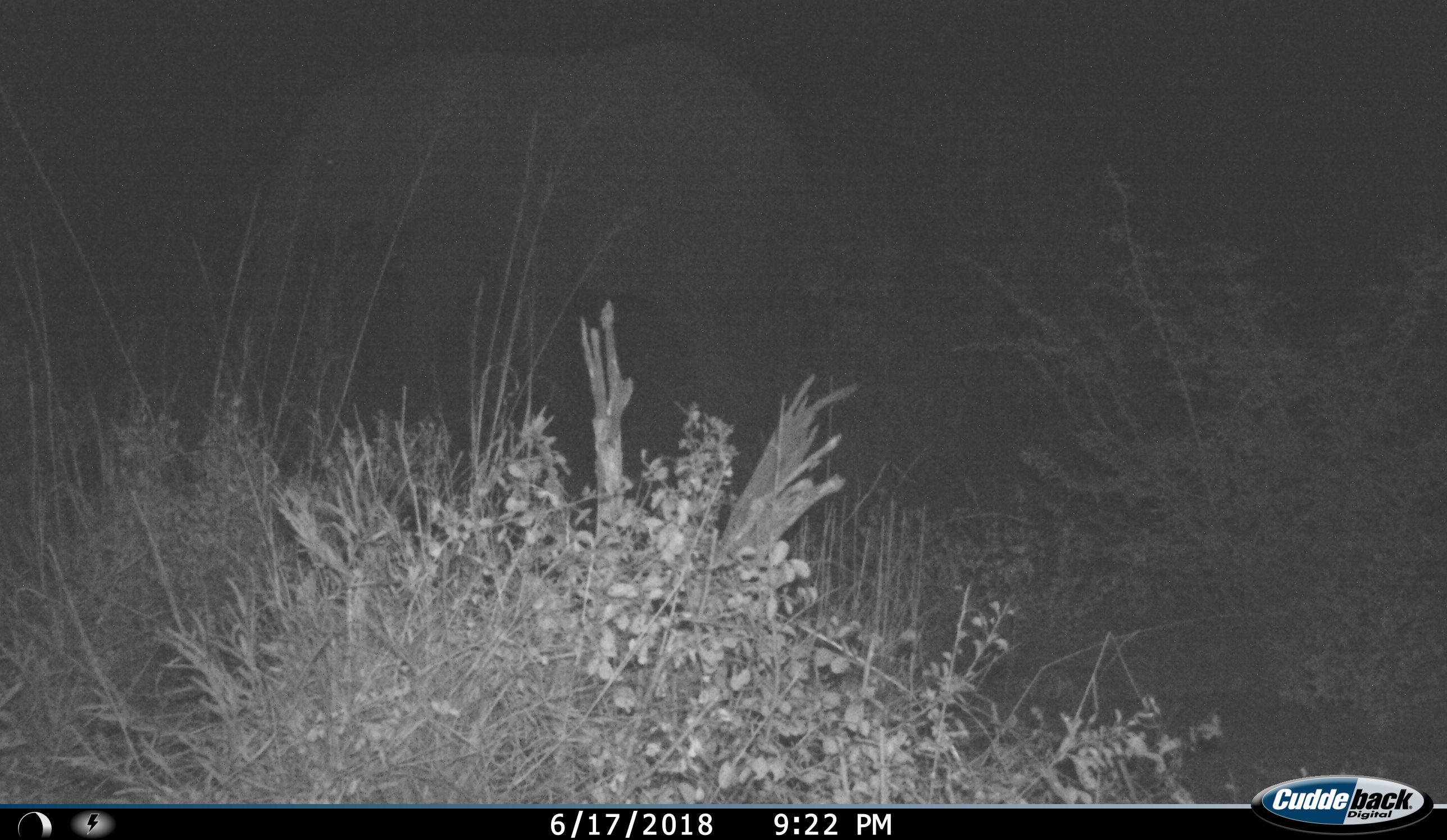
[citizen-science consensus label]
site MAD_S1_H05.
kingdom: Animalia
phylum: Chordata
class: Mammalia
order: Proboscidea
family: Elephantidae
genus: Loxodonta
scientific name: Loxodonta africana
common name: african bush elephant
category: elephant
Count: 1.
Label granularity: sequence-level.